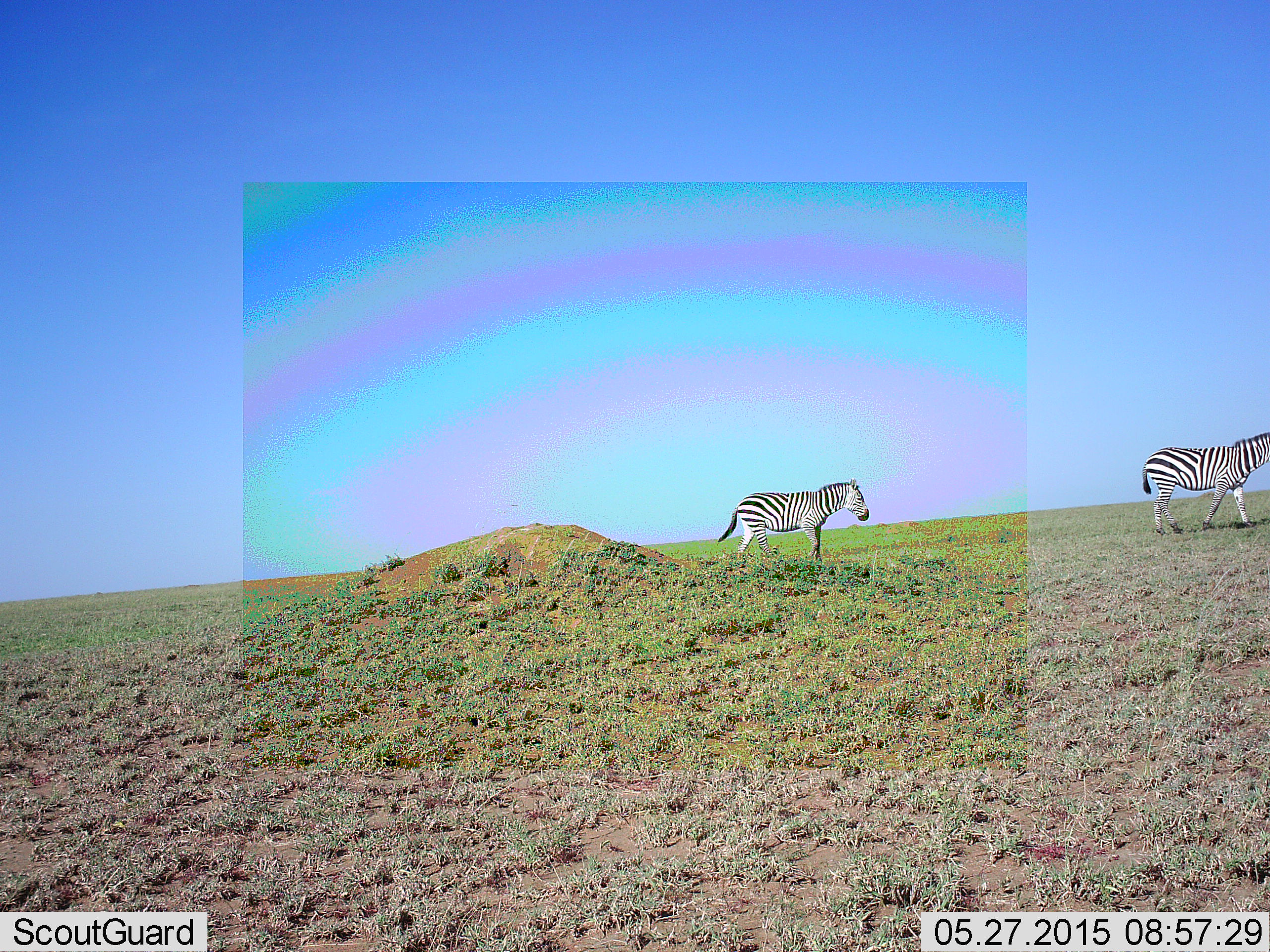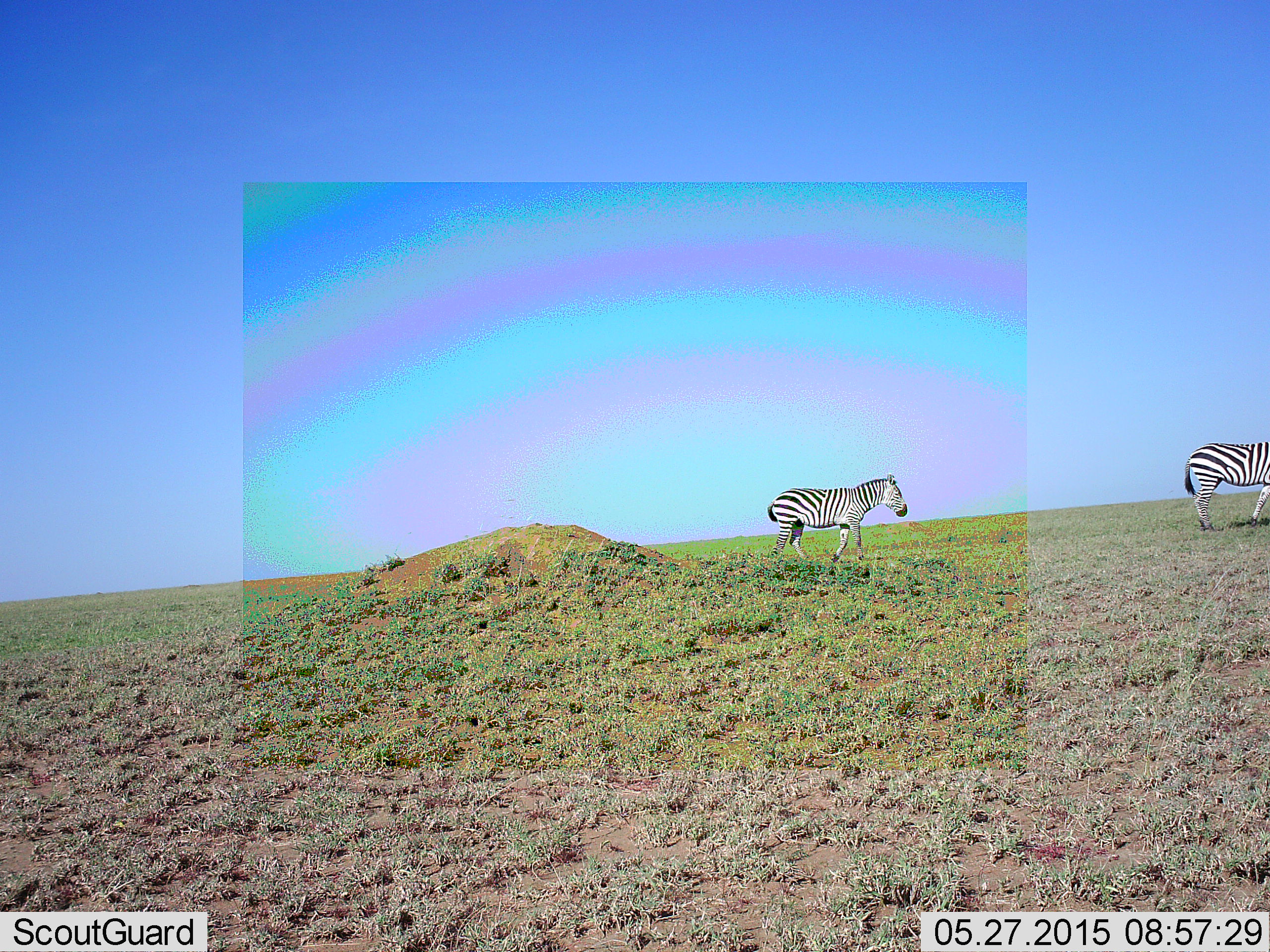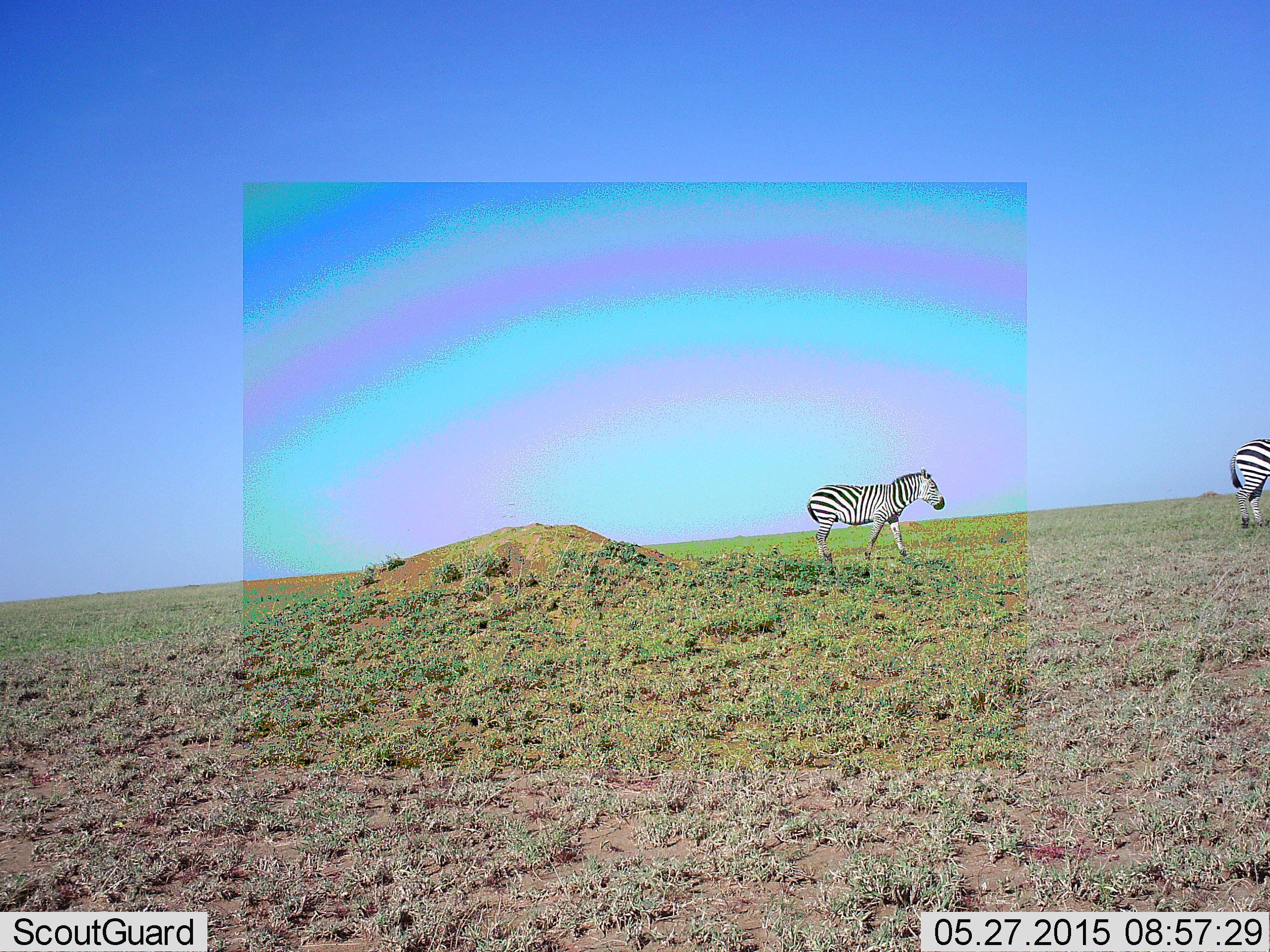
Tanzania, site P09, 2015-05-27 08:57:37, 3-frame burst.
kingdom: Animalia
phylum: Chordata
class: Mammalia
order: Perissodactyla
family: Equidae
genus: Equus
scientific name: Equus quagga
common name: plains zebra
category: zebra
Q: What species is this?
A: Zebra (plains zebra) (Equus quagga).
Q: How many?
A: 2.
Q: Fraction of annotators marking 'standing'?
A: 0%.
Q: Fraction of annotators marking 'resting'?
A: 0%.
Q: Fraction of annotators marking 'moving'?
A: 100%.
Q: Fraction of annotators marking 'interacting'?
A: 0%.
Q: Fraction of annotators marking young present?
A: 0%.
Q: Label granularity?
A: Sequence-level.